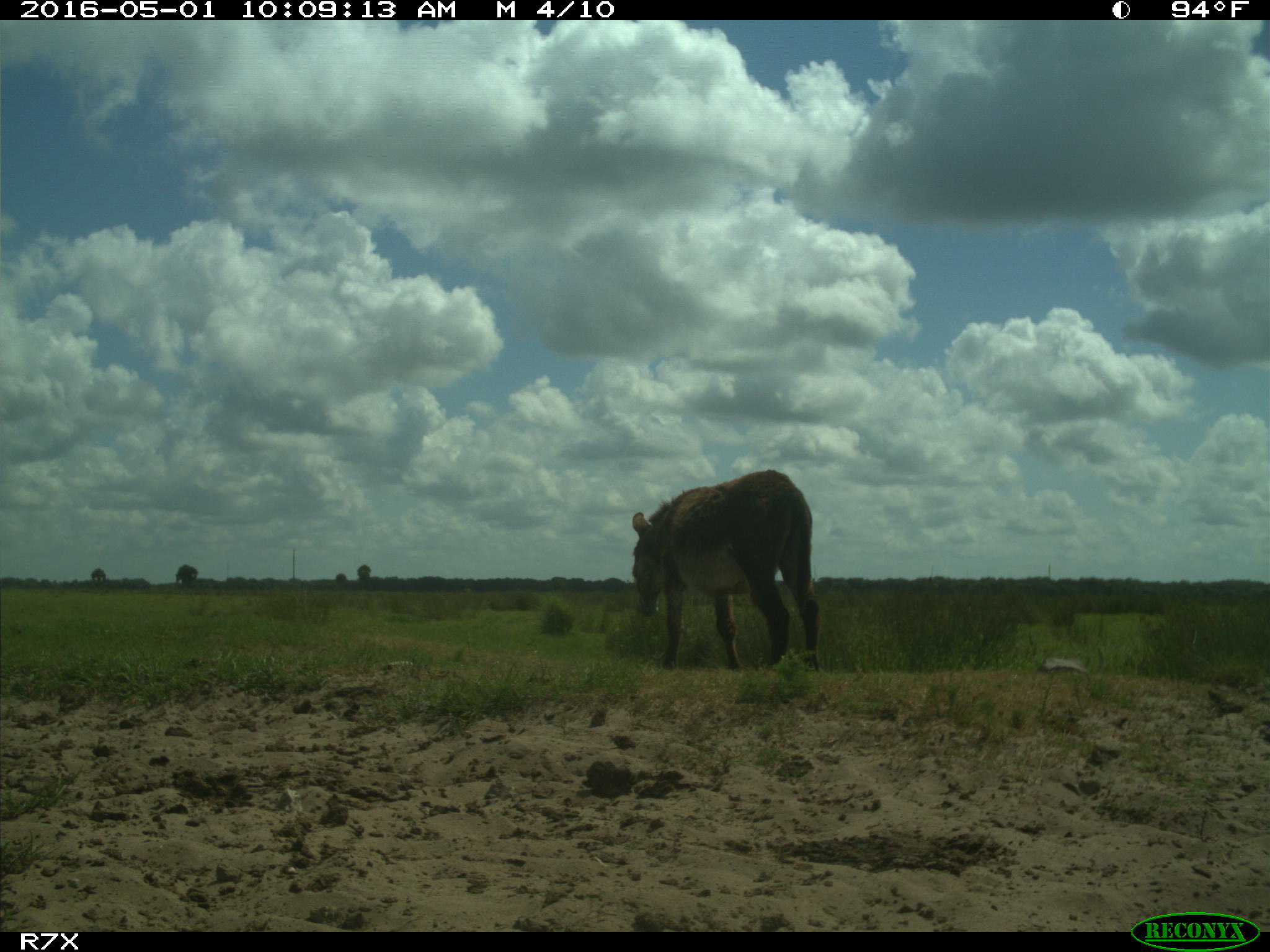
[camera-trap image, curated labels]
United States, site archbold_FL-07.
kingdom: Animalia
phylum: Chordata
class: Mammalia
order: Artiodactyla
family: Bovidae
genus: Bos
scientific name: Bos taurus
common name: domestic cow